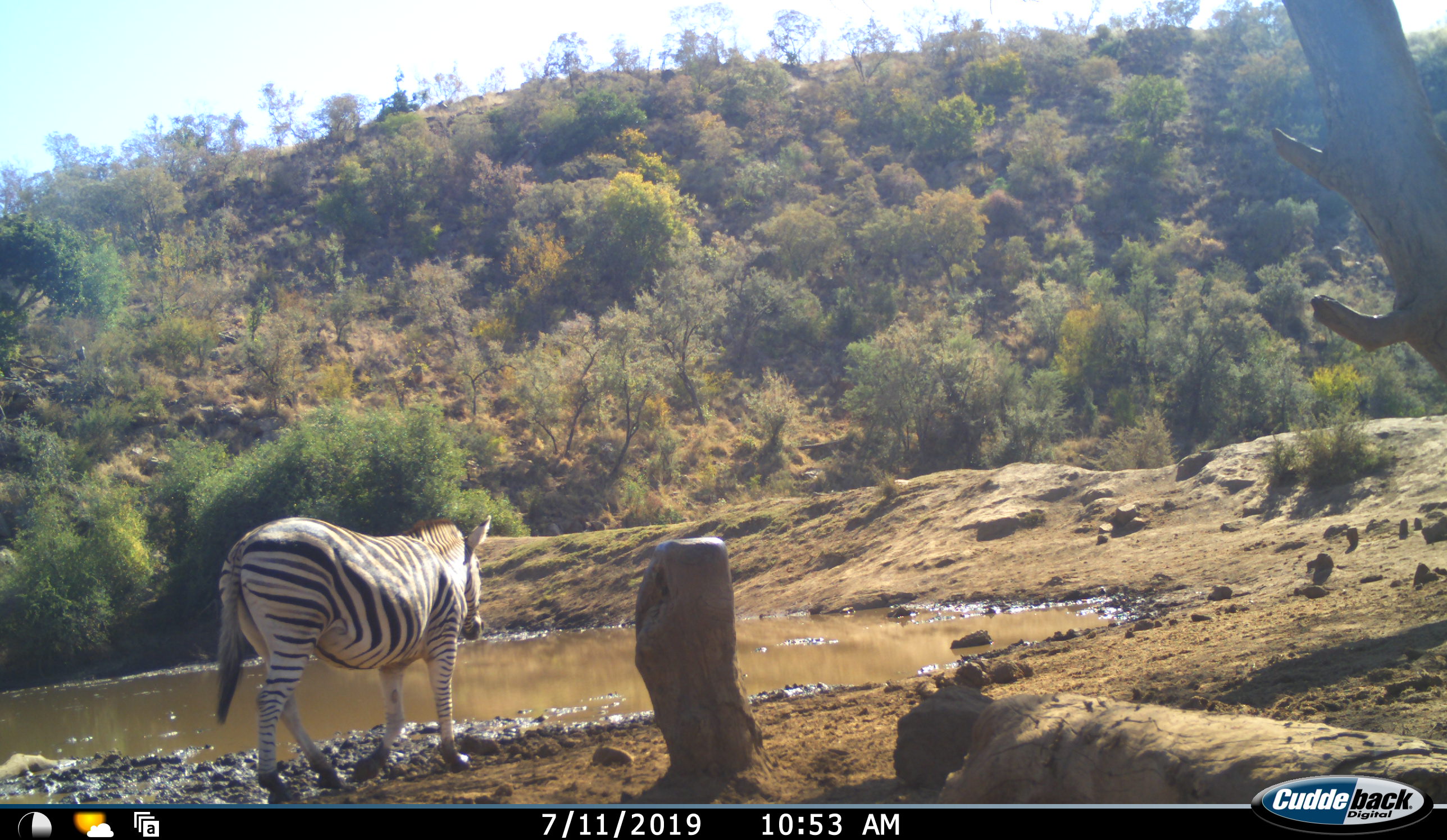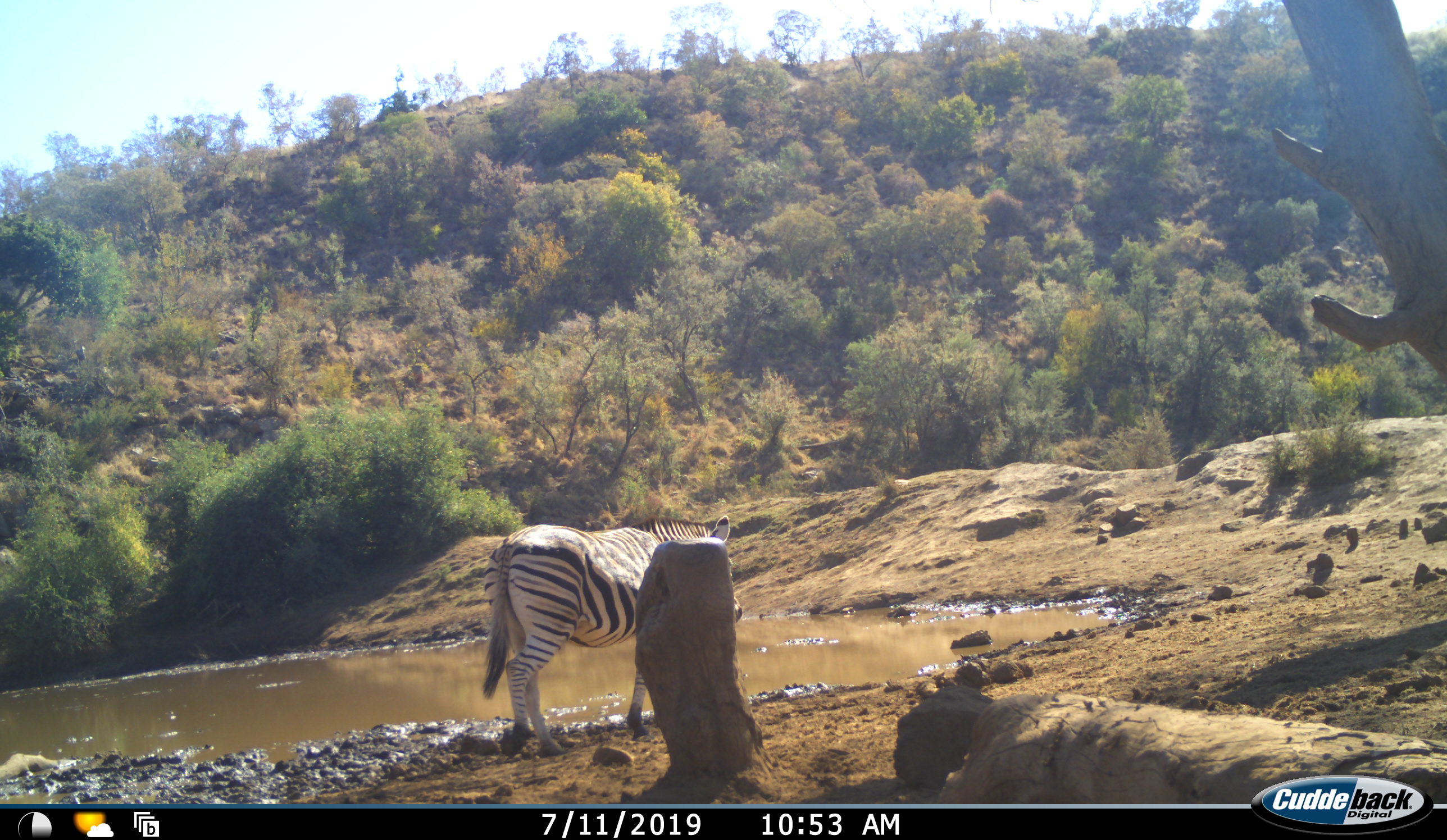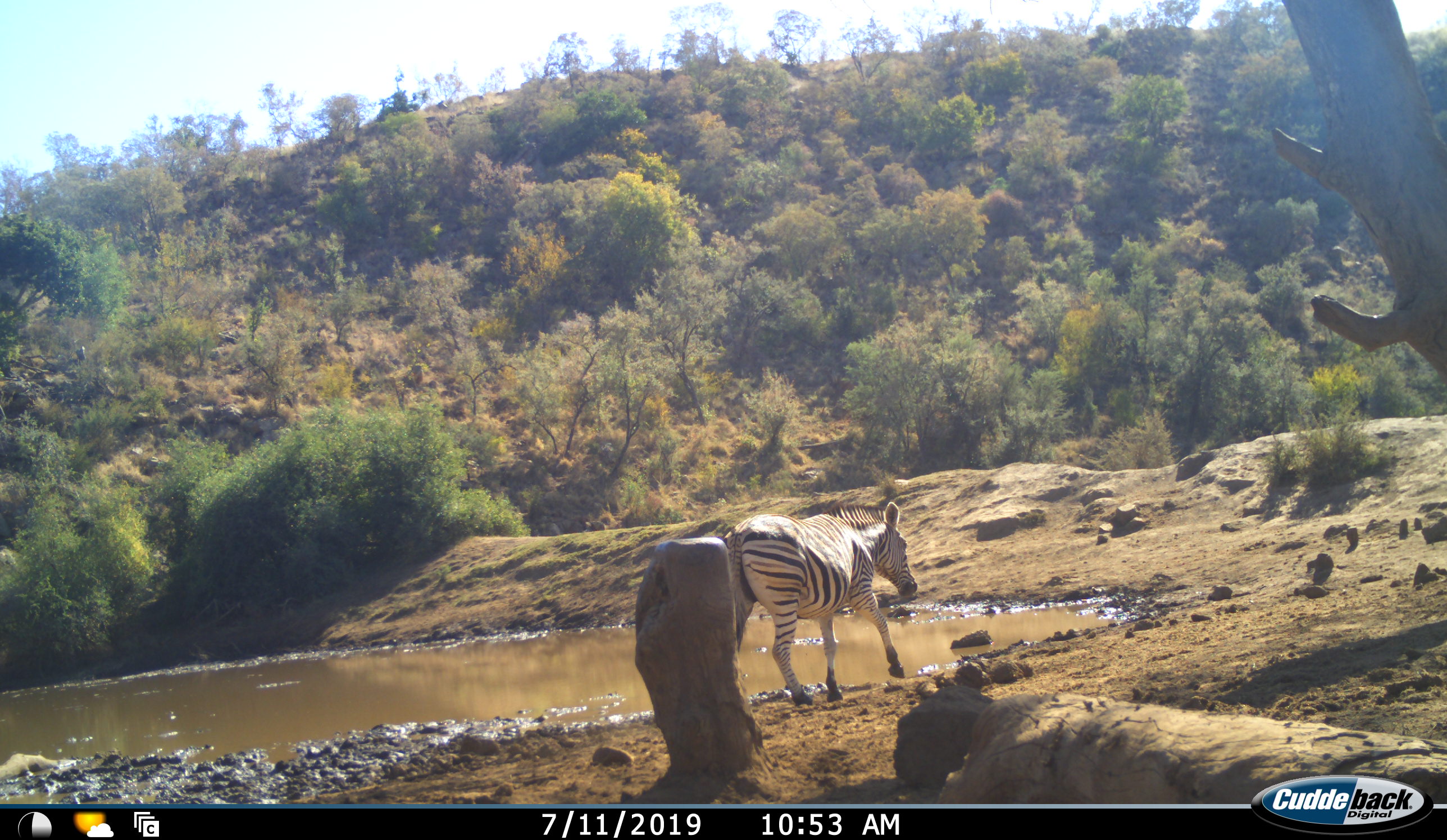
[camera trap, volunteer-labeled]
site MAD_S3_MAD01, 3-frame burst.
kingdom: Animalia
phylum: Chordata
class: Mammalia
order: Perissodactyla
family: Equidae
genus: Equus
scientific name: Equus quagga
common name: plains zebra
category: zebraplains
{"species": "zebraplains (plains zebra) (Equus quagga)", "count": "1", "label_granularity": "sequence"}